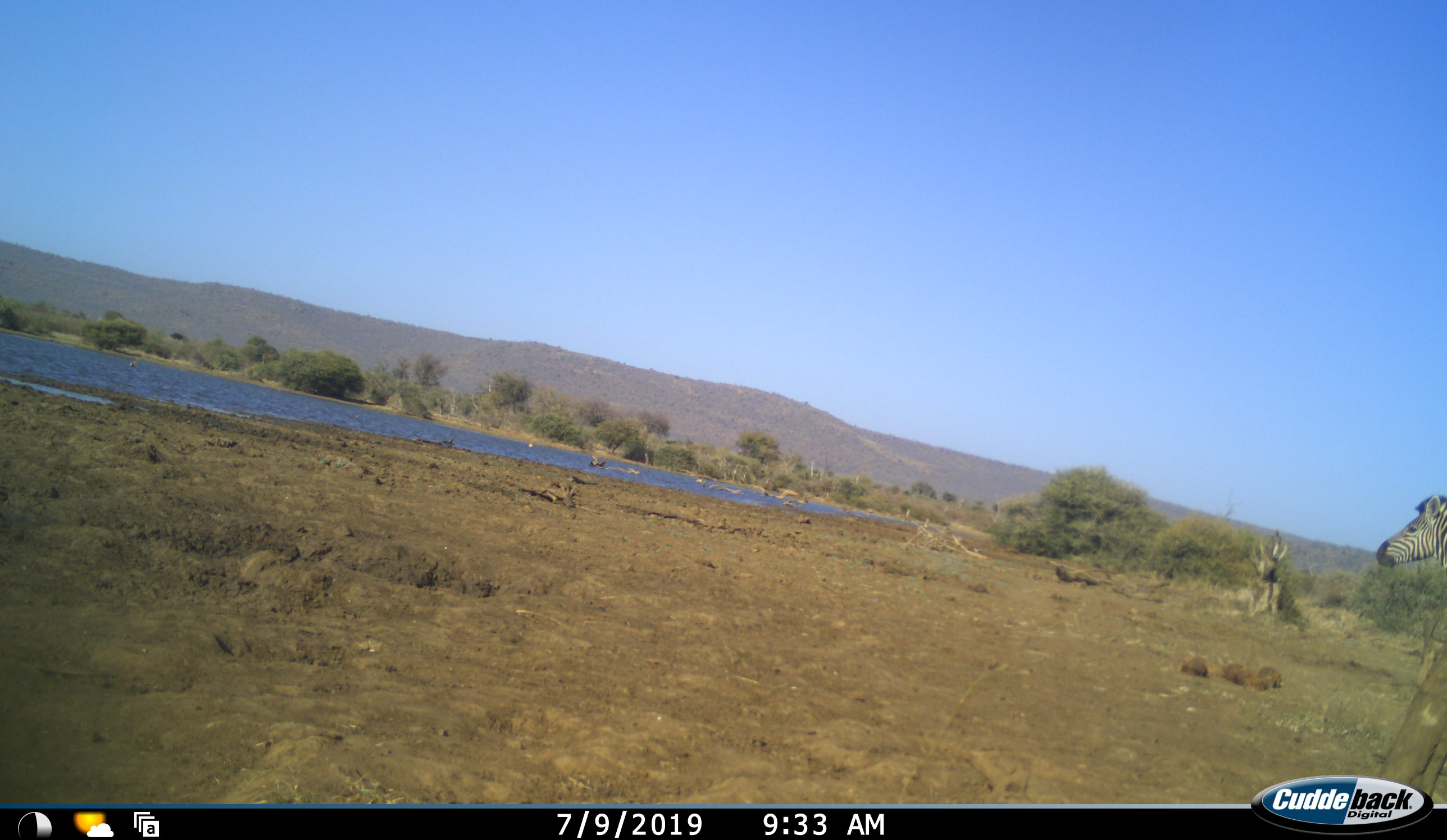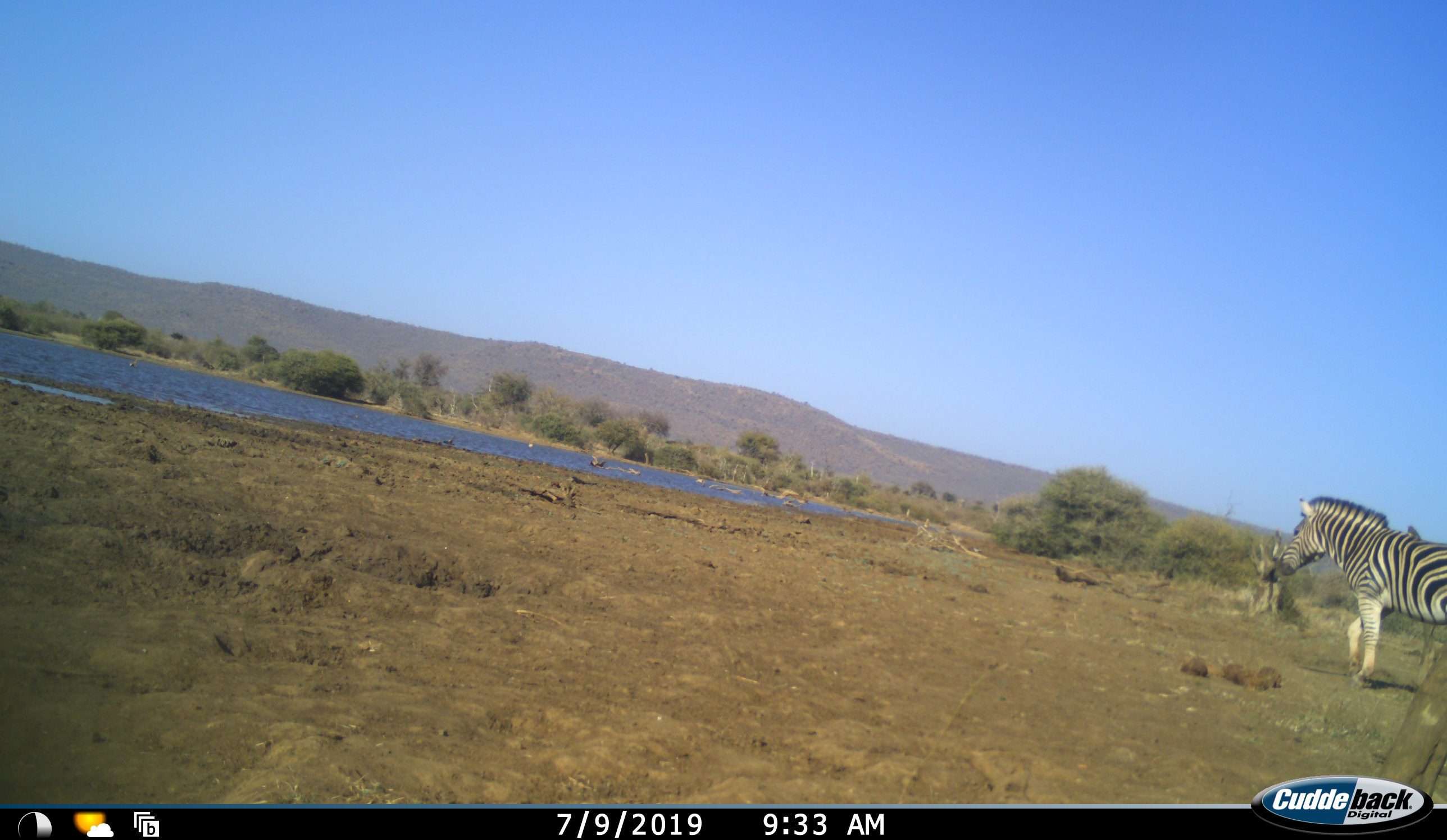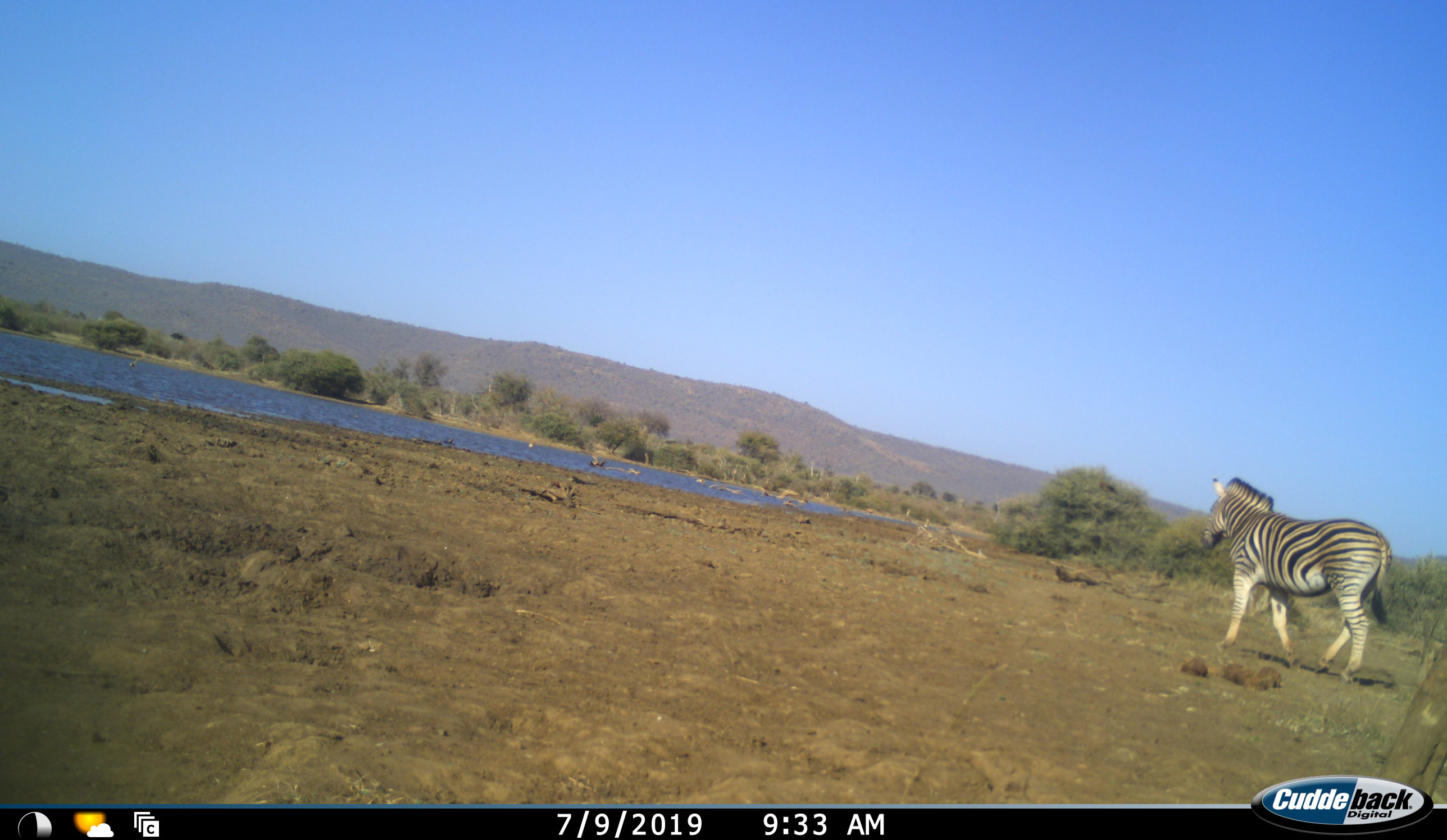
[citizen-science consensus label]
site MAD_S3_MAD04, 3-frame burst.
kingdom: Animalia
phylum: Chordata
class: Mammalia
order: Perissodactyla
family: Equidae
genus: Equus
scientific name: Equus quagga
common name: plains zebra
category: zebraplains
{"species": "zebraplains (plains zebra) (Equus quagga)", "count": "1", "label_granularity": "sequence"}